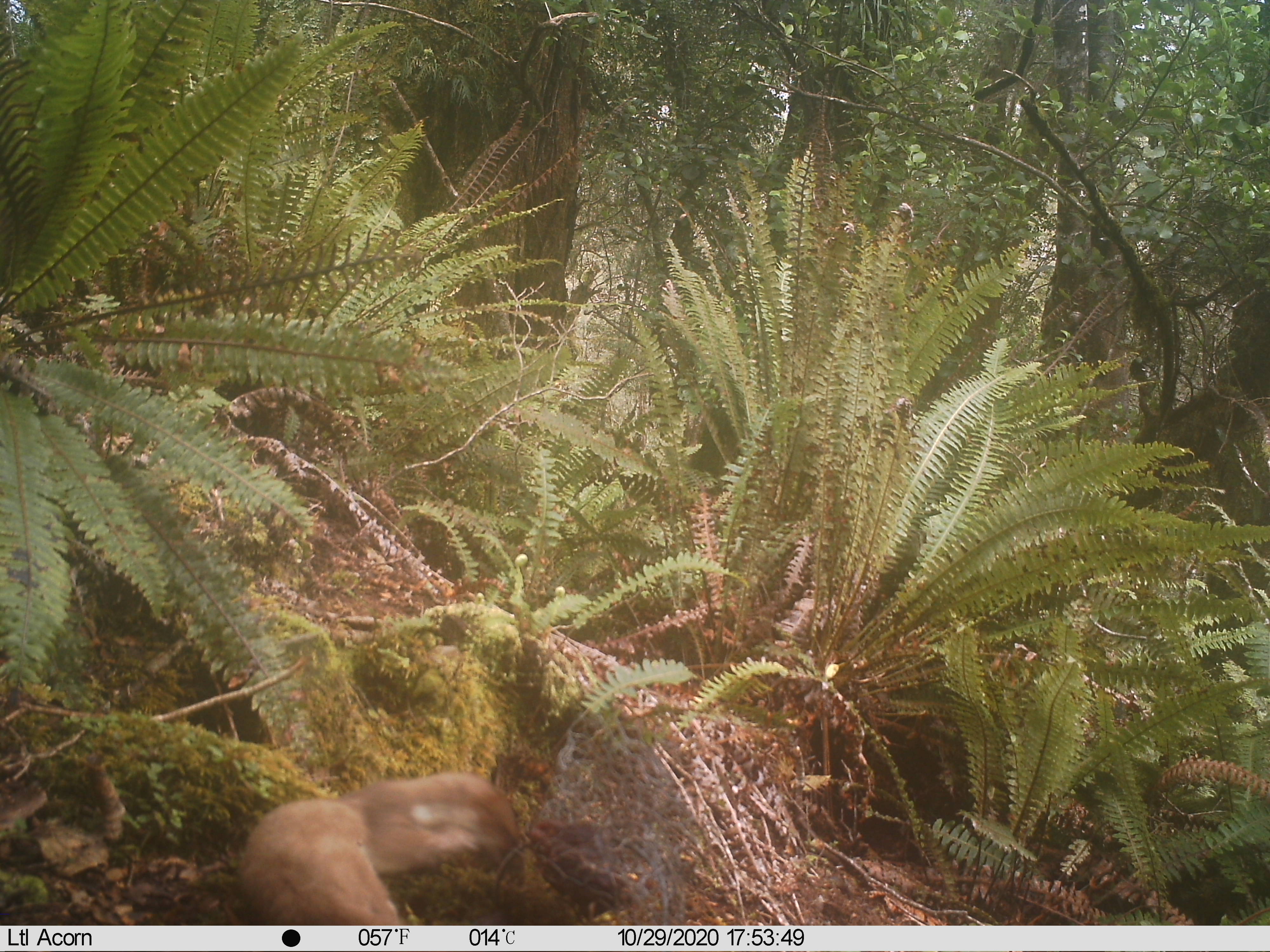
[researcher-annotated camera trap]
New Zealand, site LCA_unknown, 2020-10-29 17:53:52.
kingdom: Animalia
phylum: Chordata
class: Mammalia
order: Carnivora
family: Mustelidae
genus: Mustela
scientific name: Mustela erminea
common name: stoat